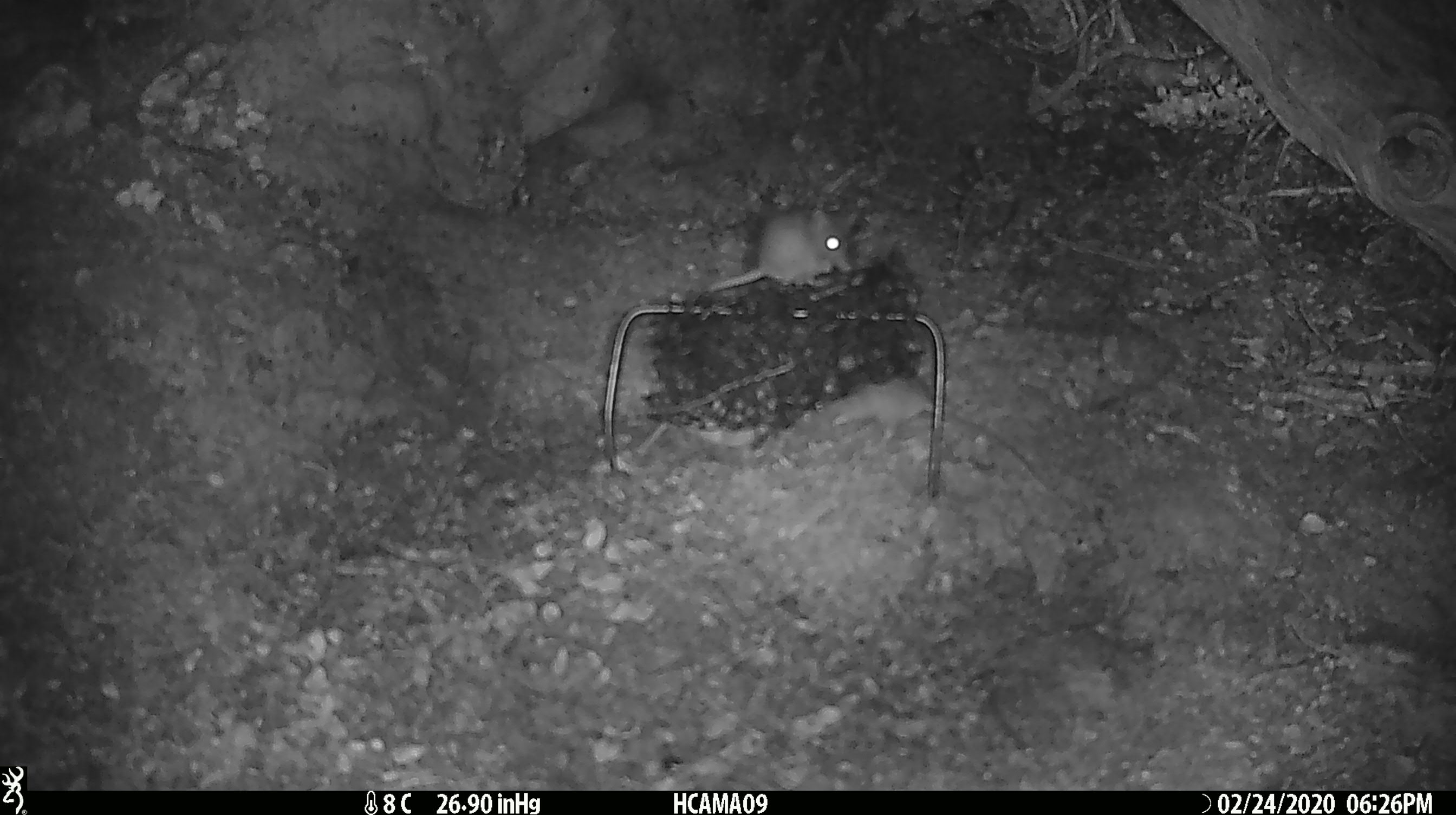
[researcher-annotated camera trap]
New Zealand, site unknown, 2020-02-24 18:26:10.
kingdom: Animalia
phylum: Chordata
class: Mammalia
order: Rodentia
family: Muridae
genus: Mus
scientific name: Mus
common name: mouse